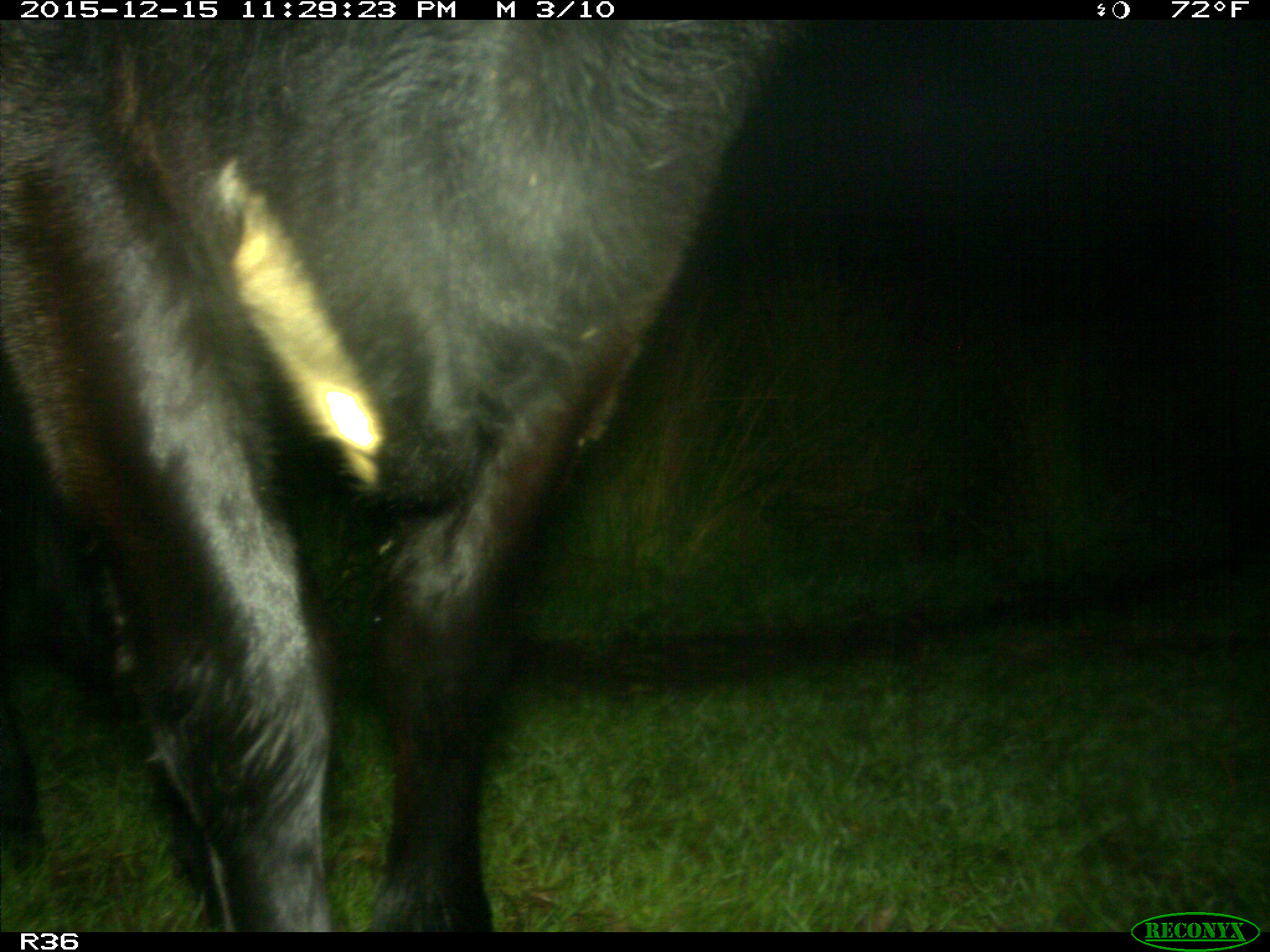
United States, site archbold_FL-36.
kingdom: Animalia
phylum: Chordata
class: Mammalia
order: Artiodactyla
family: Bovidae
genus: Bos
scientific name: Bos taurus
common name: domestic cow